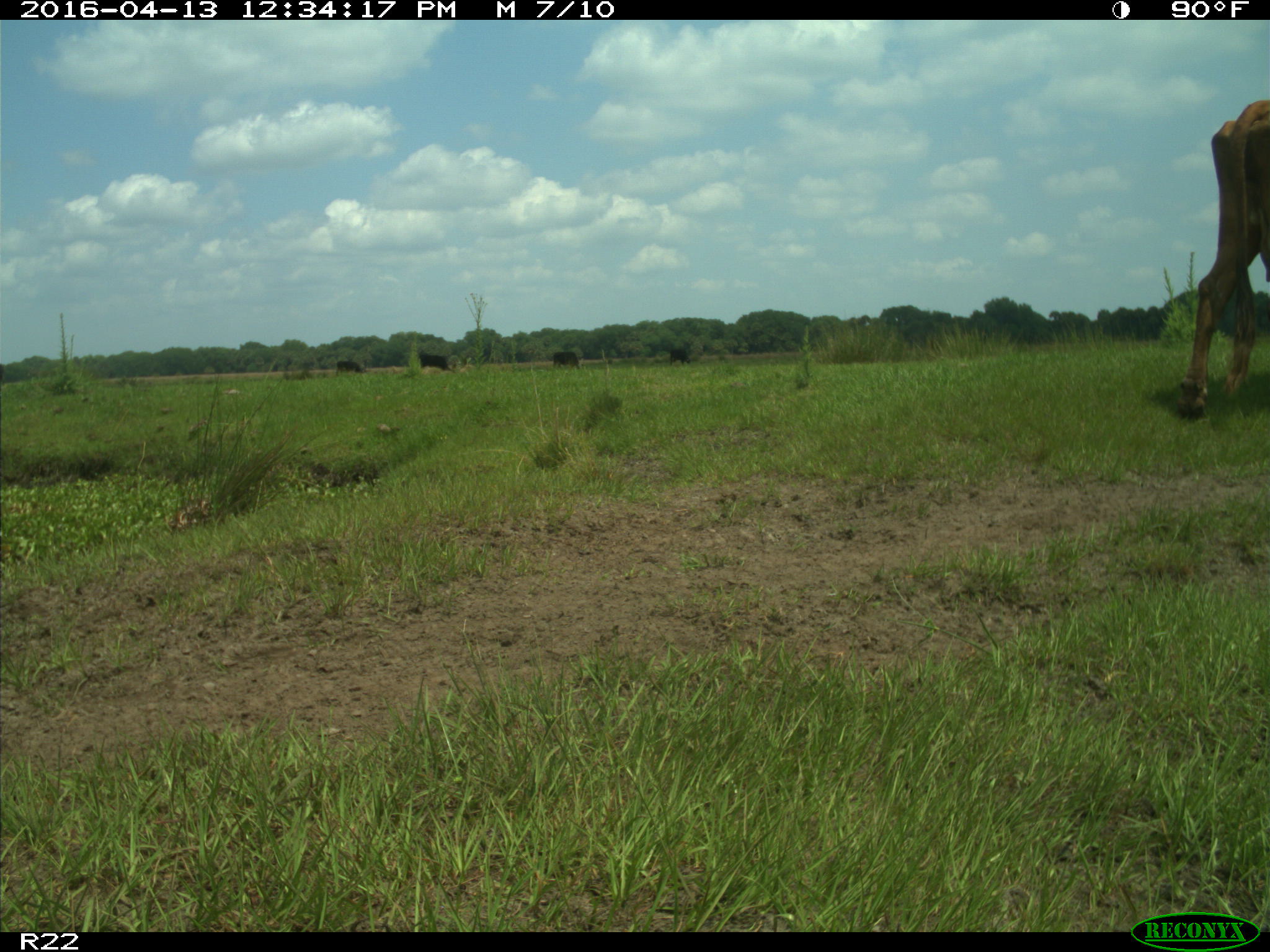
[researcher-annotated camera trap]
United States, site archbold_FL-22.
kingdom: Animalia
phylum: Chordata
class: Mammalia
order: Artiodactyla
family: Bovidae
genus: Bos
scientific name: Bos taurus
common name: domestic cow